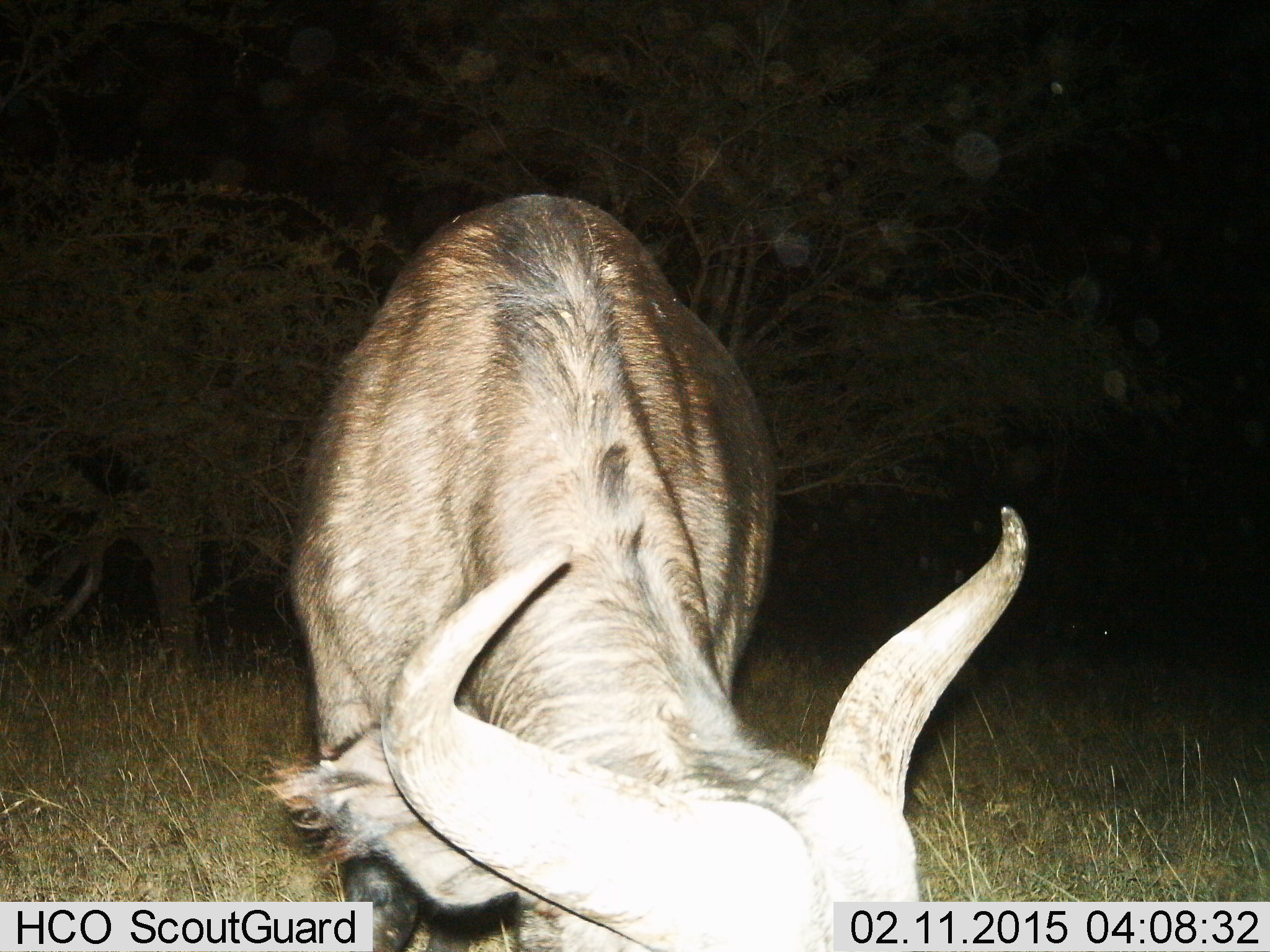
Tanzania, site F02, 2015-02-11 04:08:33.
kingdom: Animalia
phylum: Chordata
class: Mammalia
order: Artiodactyla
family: Bovidae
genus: Connochaetes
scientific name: Connochaetes taurinus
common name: blue wildebeest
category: wildebeest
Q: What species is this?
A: Wildebeest (blue wildebeest) (Connochaetes taurinus).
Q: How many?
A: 1.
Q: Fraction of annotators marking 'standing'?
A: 60%.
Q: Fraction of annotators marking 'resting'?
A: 0%.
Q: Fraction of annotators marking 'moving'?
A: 0%.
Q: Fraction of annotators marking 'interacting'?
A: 0%.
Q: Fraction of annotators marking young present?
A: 0%.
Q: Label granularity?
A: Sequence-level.